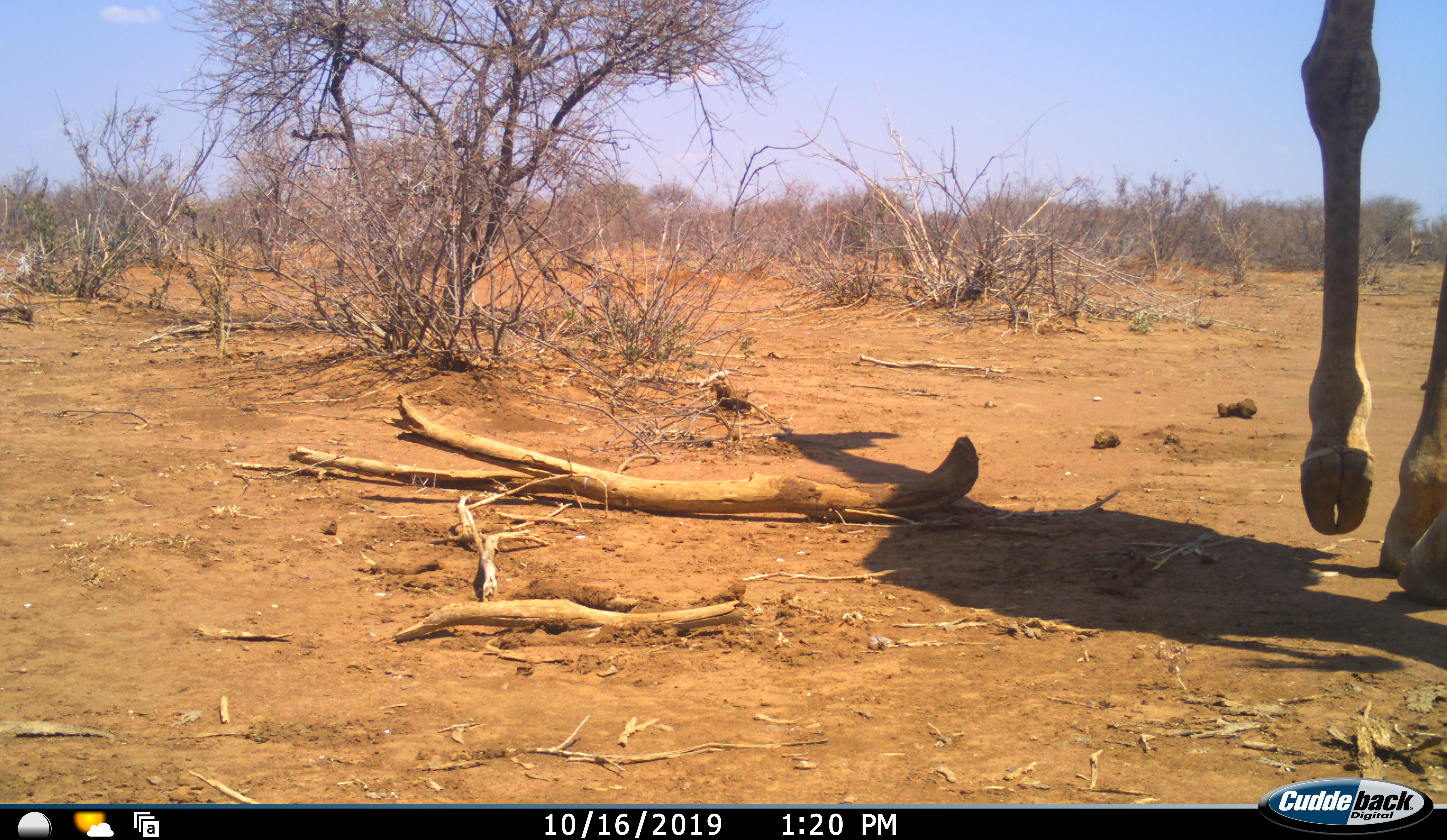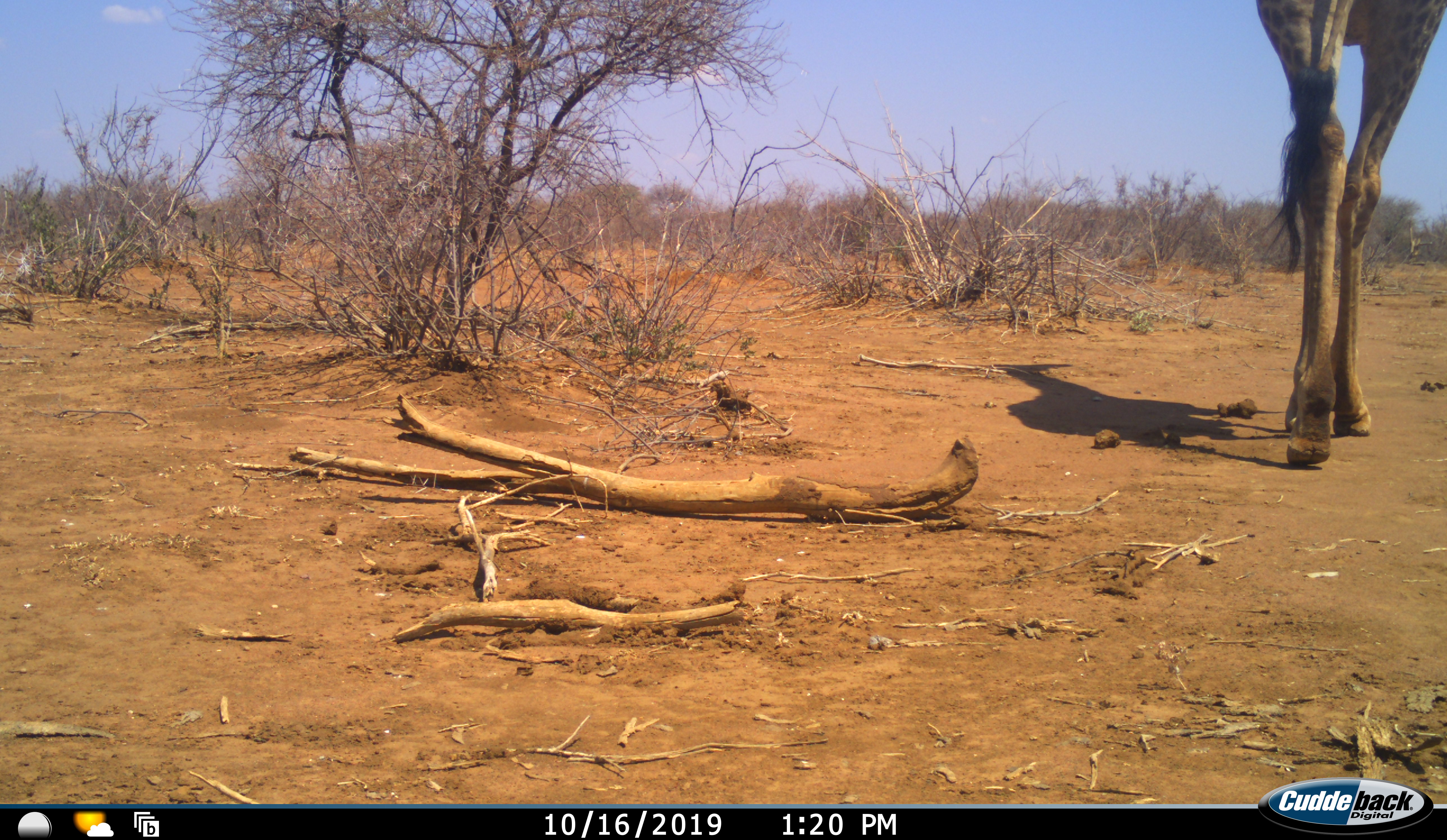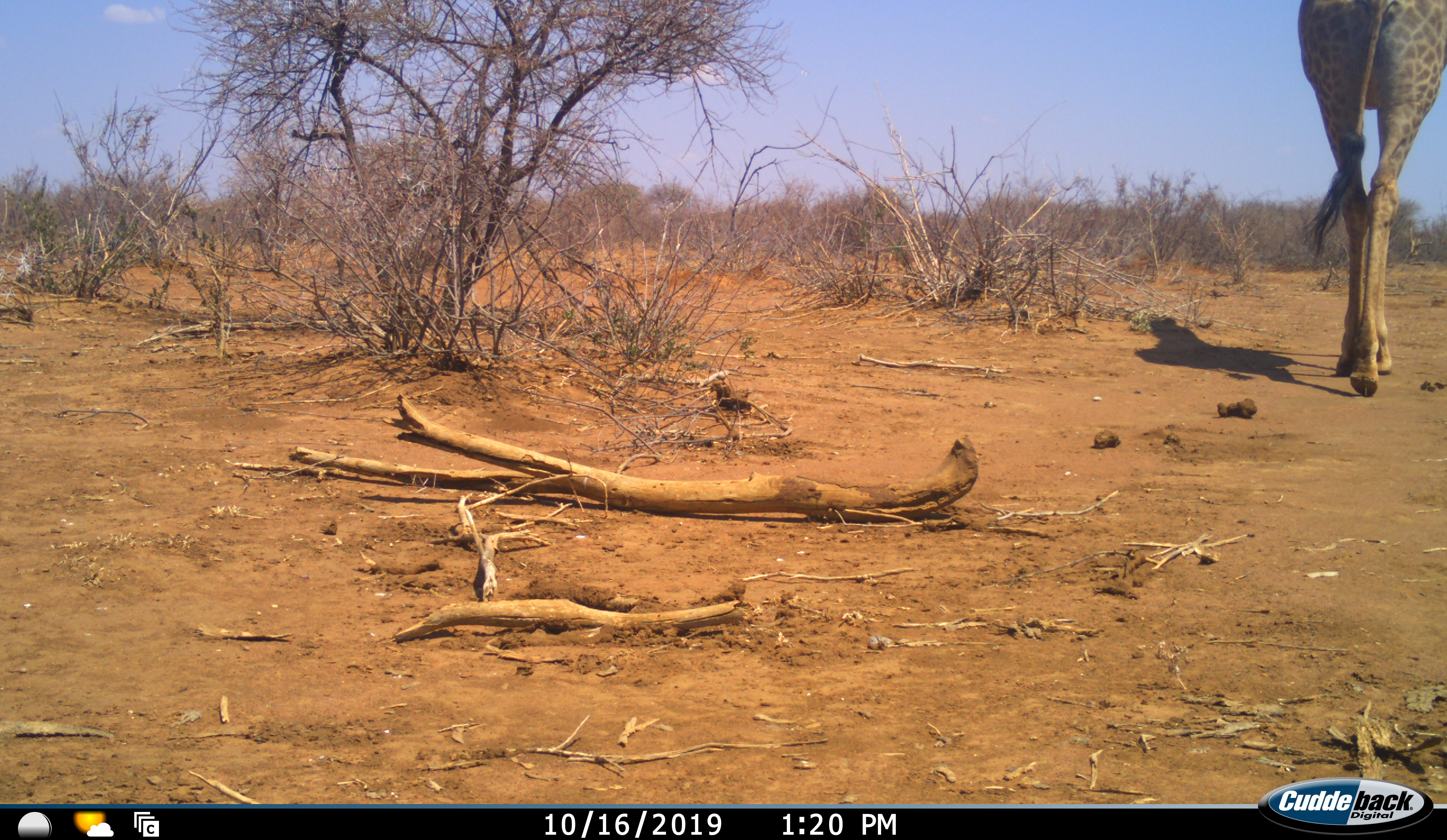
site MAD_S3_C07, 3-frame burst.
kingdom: Animalia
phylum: Chordata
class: Mammalia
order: Artiodactyla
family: Giraffidae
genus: Giraffa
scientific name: Giraffa camelopardalis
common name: giraffe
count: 1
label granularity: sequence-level